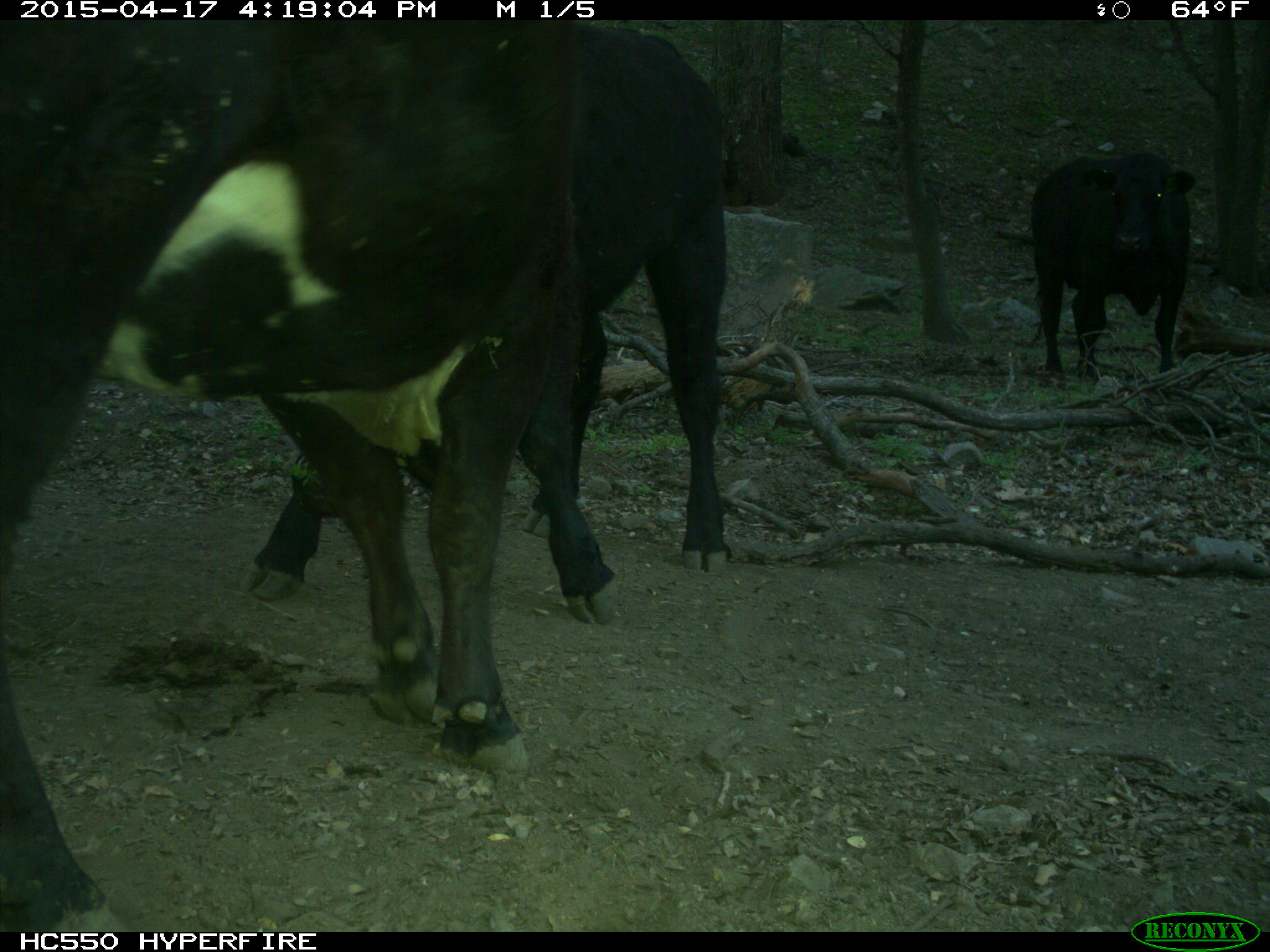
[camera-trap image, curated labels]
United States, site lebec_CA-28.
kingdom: Animalia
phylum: Chordata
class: Mammalia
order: Artiodactyla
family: Bovidae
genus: Bos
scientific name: Bos taurus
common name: domestic cow